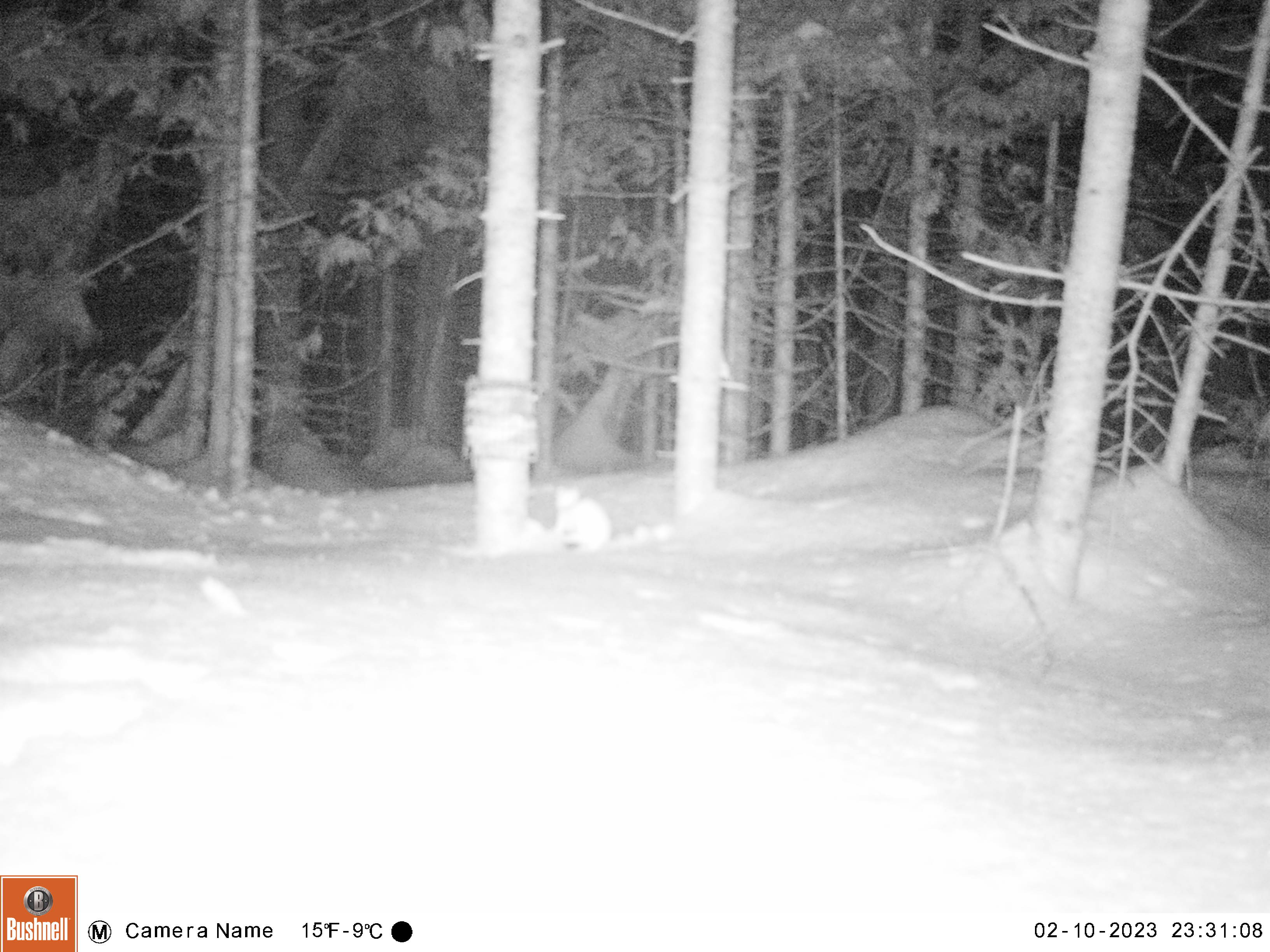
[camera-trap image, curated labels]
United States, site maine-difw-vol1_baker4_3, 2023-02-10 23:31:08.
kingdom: Animalia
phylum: Chordata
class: Mammalia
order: Carnivora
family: Mustelidae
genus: Mustela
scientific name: Mustela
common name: weasel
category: weasel sp.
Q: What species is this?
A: Weasel sp. (weasel) (Mustela).